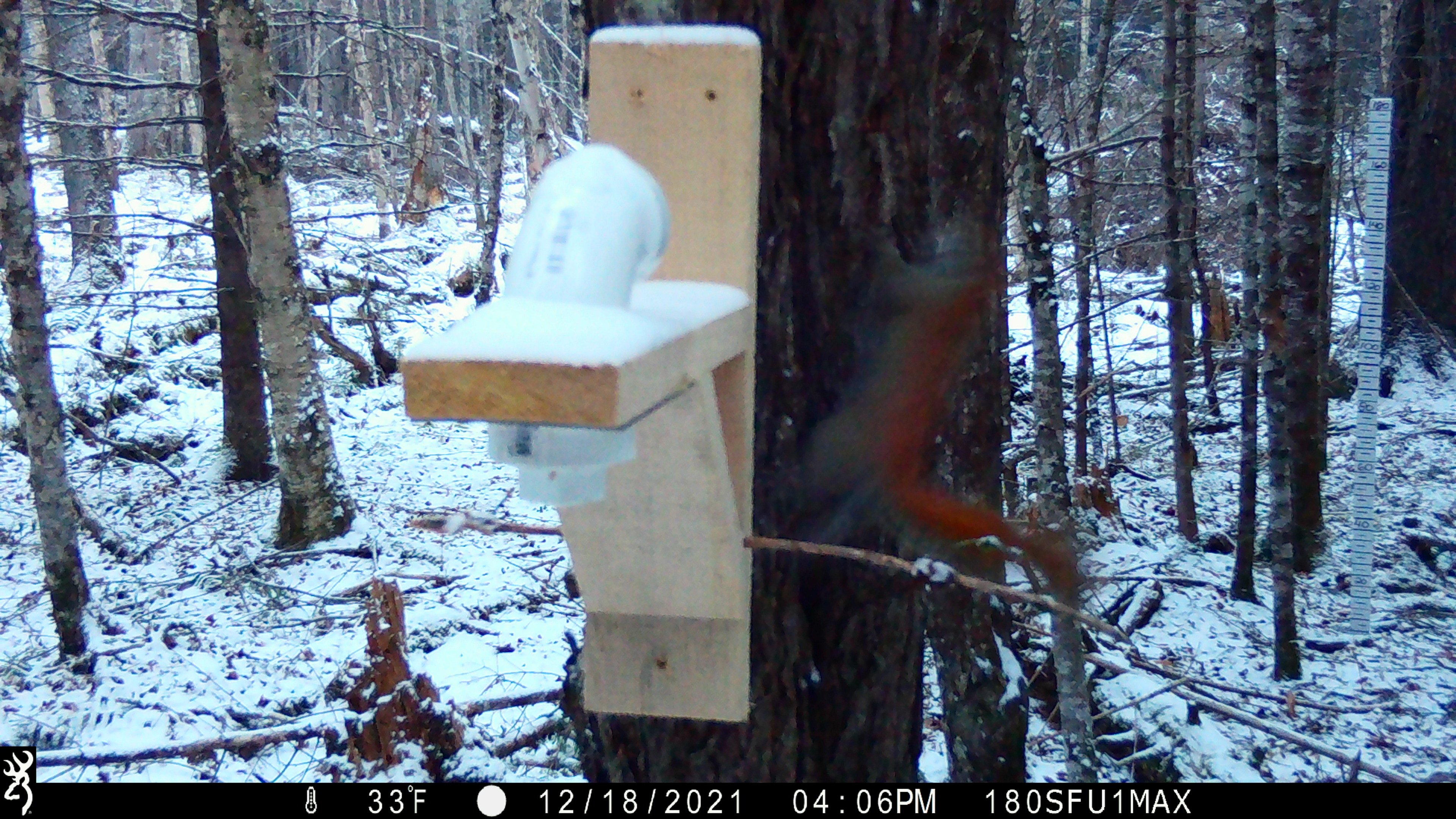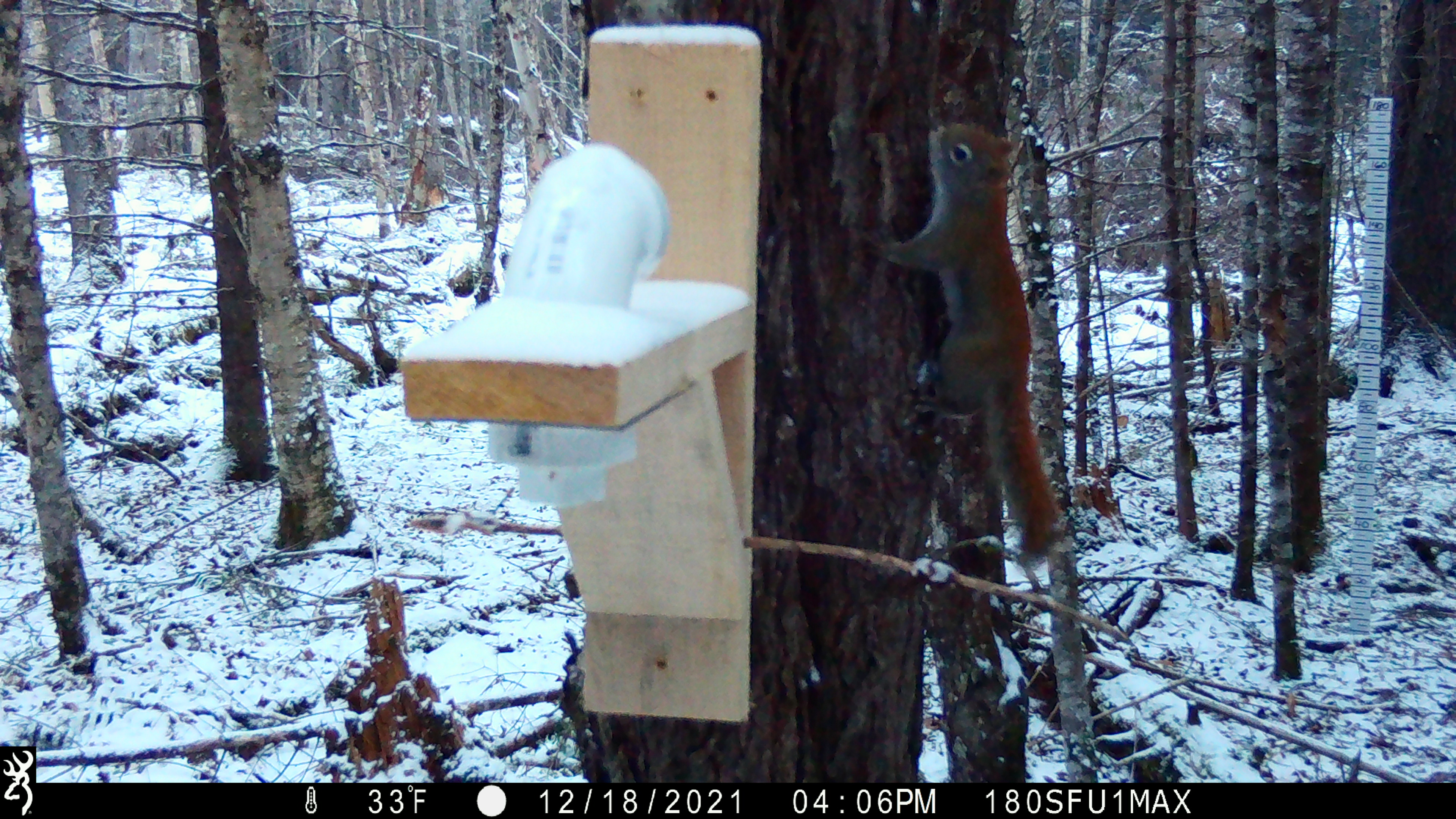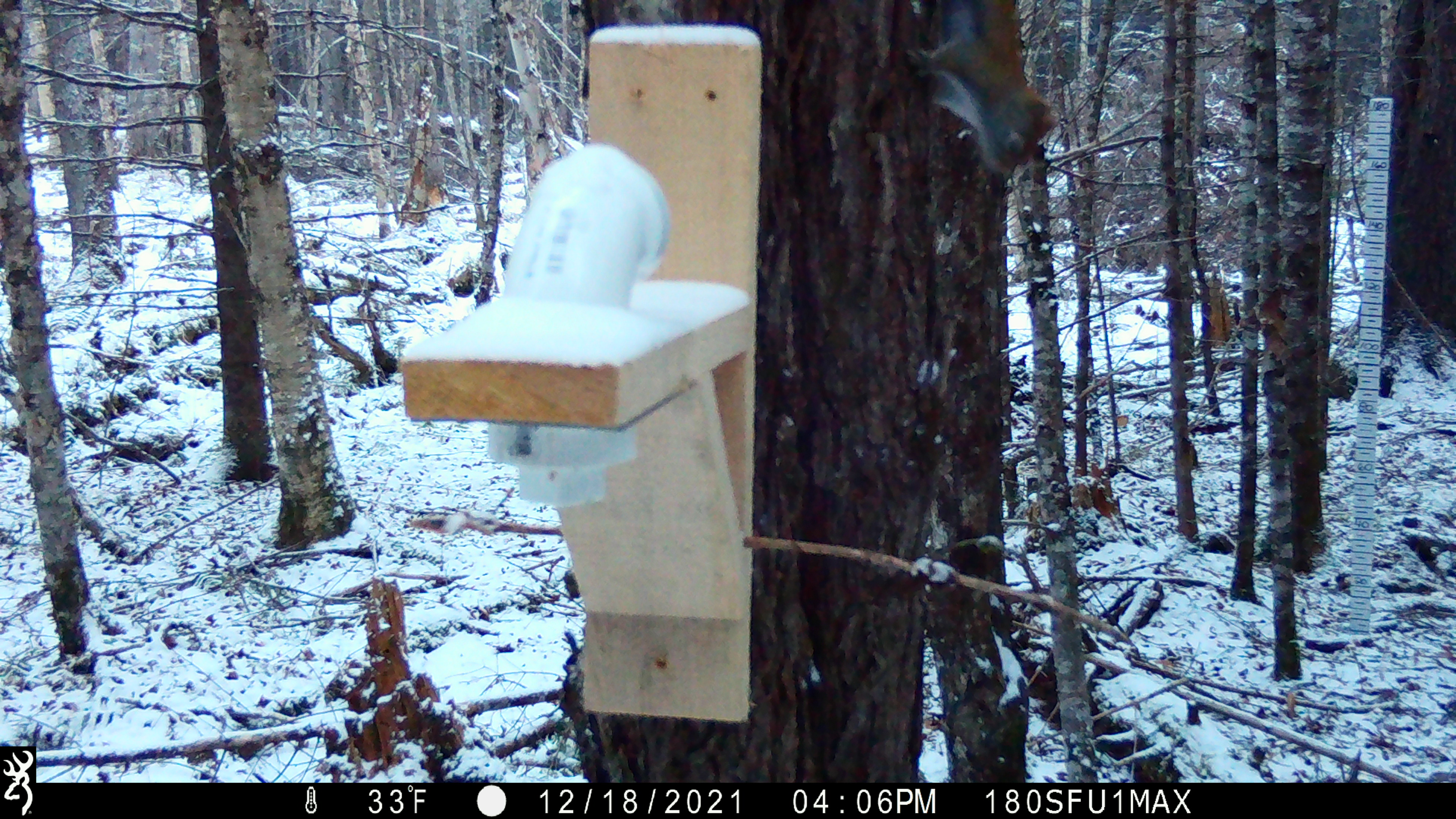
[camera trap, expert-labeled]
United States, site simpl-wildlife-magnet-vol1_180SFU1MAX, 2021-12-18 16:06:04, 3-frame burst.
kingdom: Animalia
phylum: Chordata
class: Mammalia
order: Rodentia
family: Sciuridae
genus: Tamiasciurus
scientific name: Tamiasciurus hudsonicus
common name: red squirrel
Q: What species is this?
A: Red squirrel (Tamiasciurus hudsonicus).